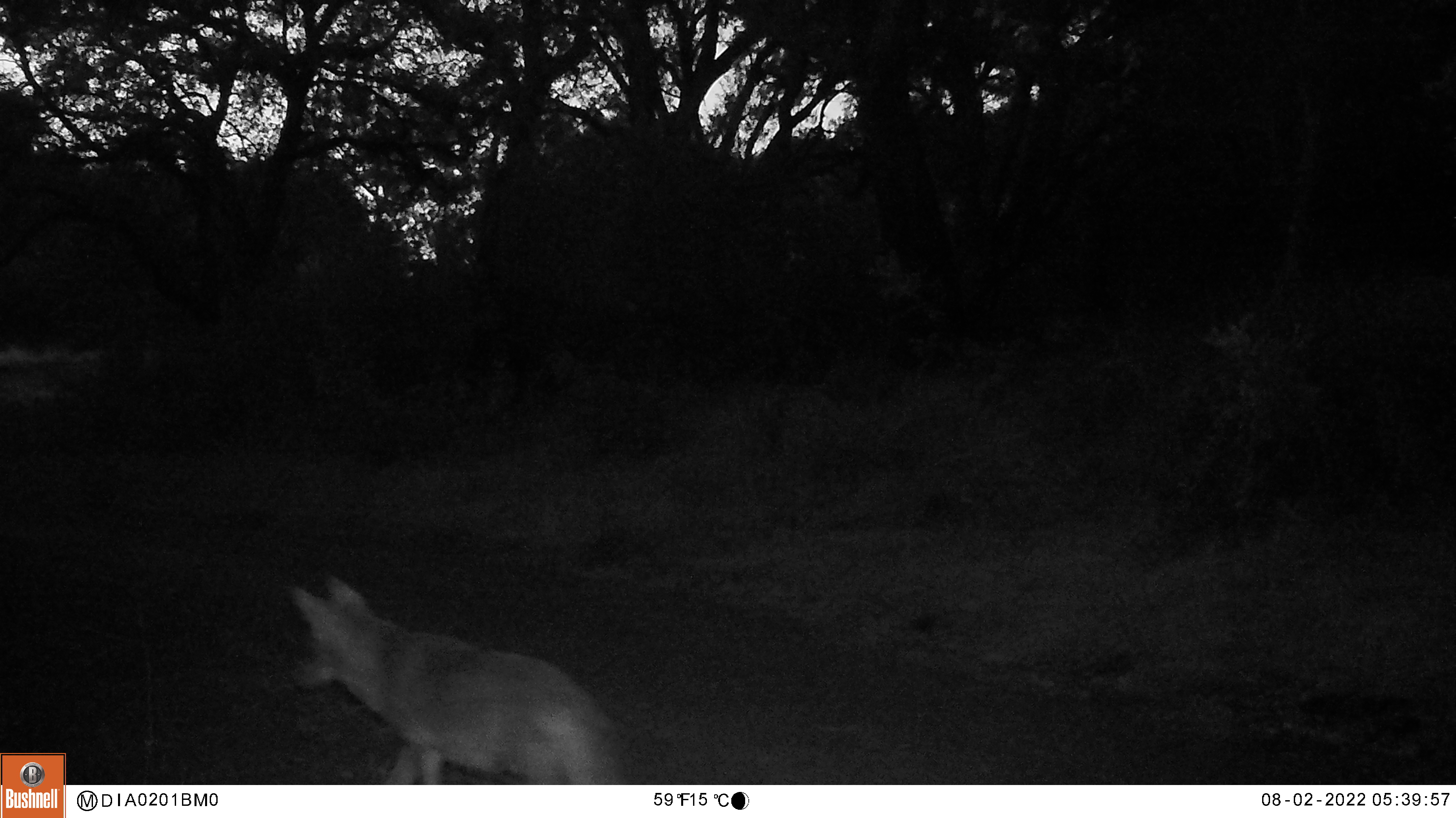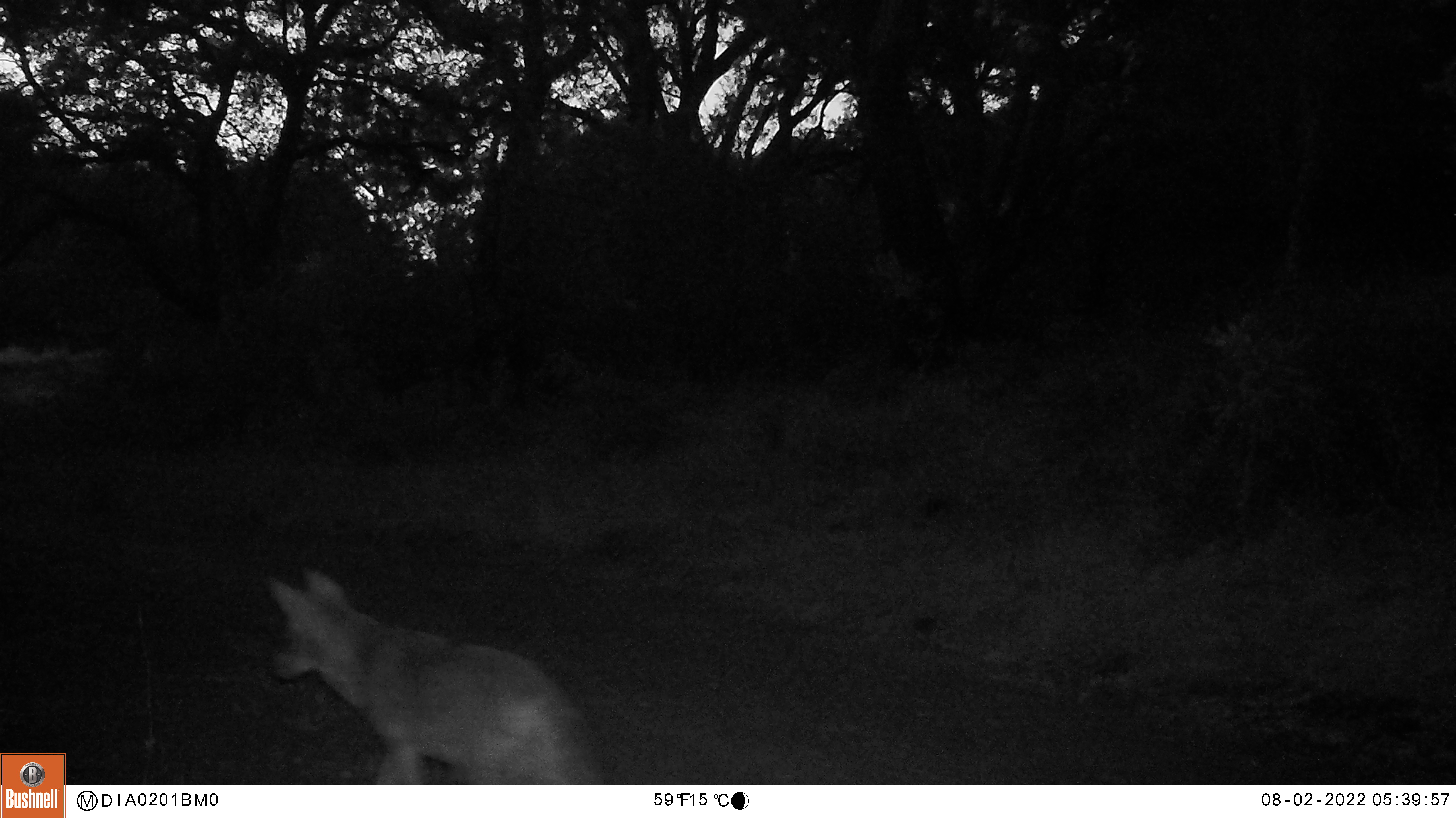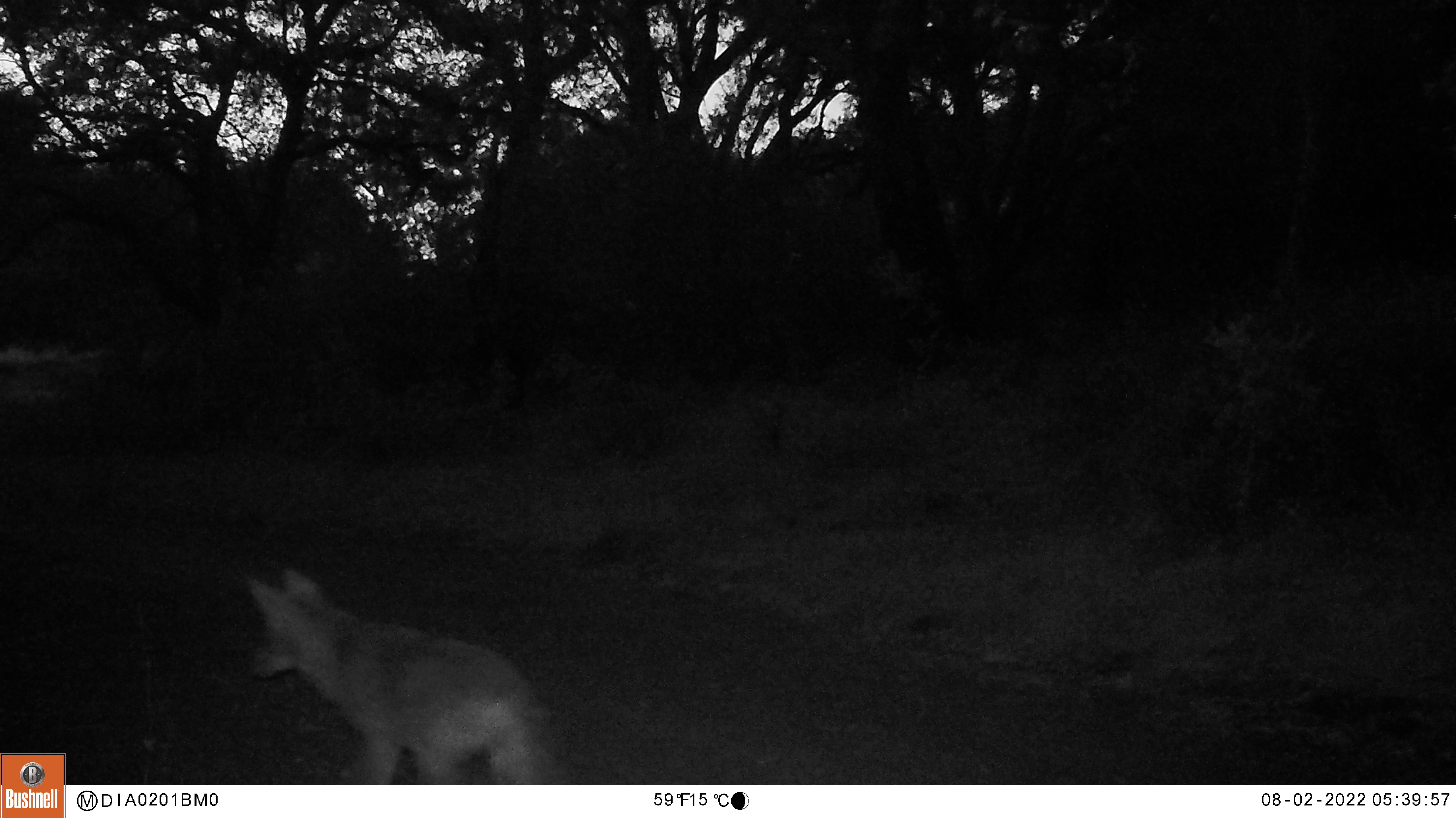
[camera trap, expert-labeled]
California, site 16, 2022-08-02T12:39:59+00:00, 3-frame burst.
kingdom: Animalia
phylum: Chordata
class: Mammalia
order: Carnivora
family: Canidae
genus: Canis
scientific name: Canis latrans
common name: coyote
Coyote (Canis latrans).